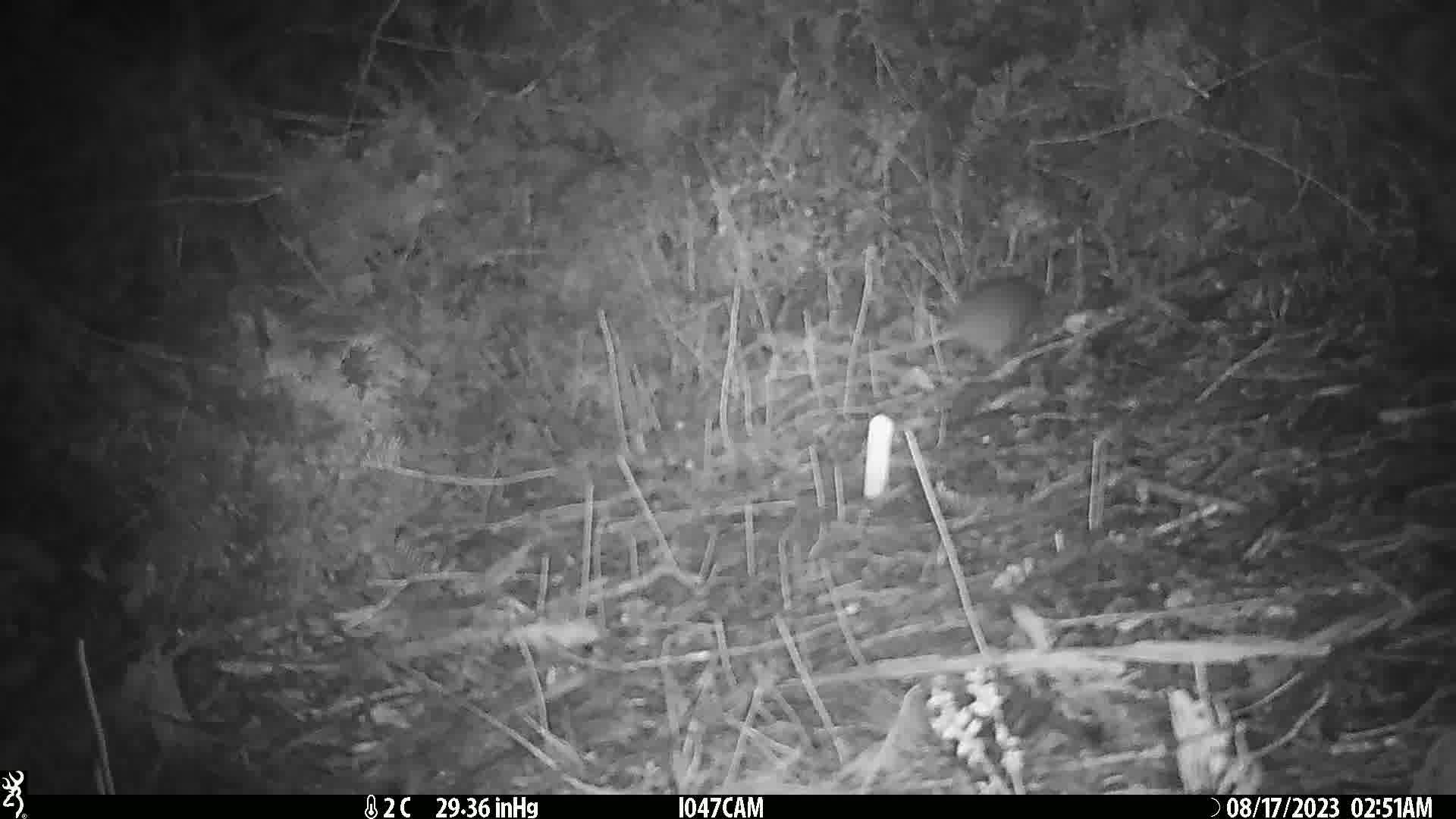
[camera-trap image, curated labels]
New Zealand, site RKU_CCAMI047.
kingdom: Animalia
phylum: Chordata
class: Mammalia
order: Rodentia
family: Muridae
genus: Rattus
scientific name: Rattus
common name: rat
Rat (Rattus).